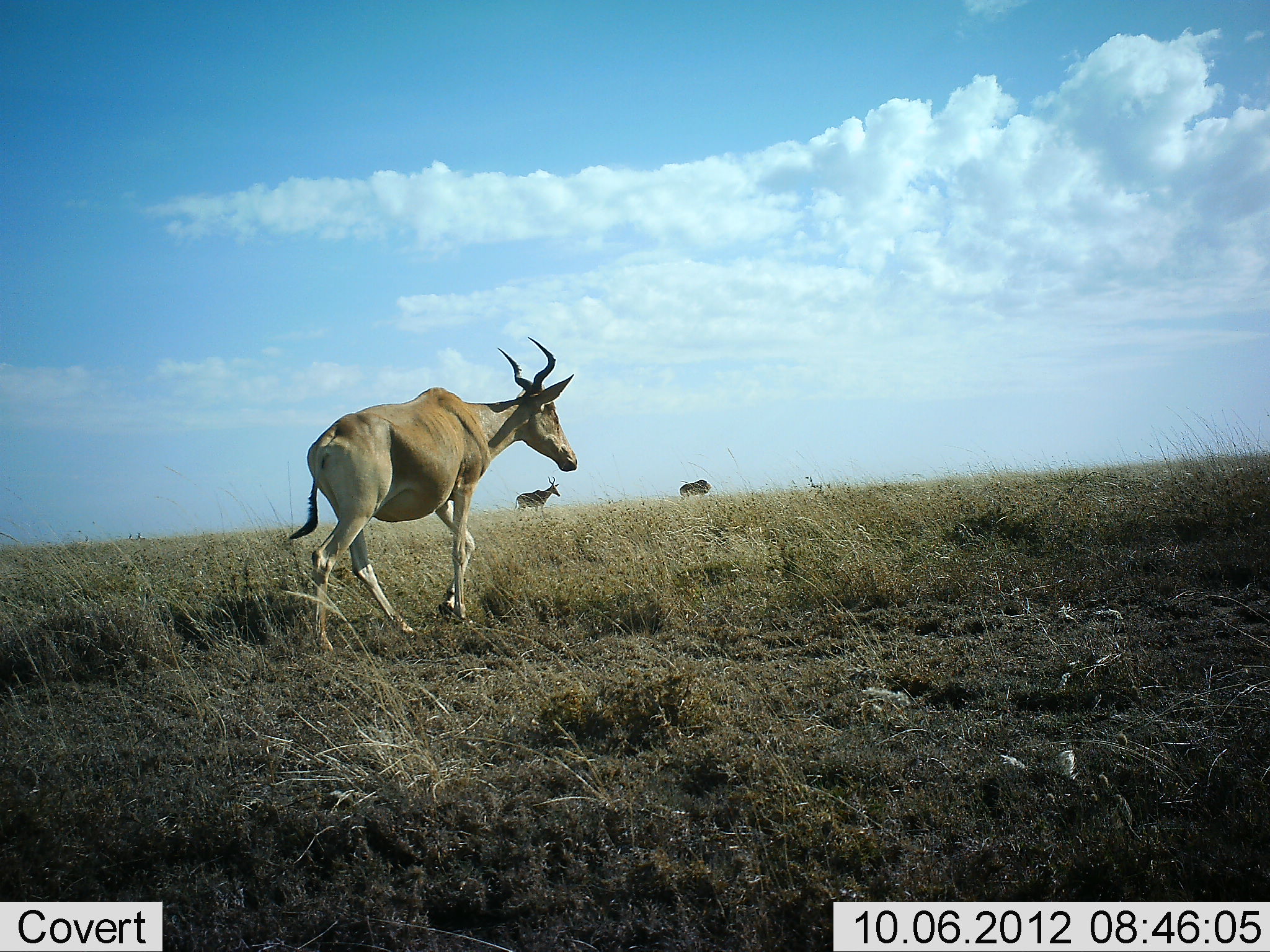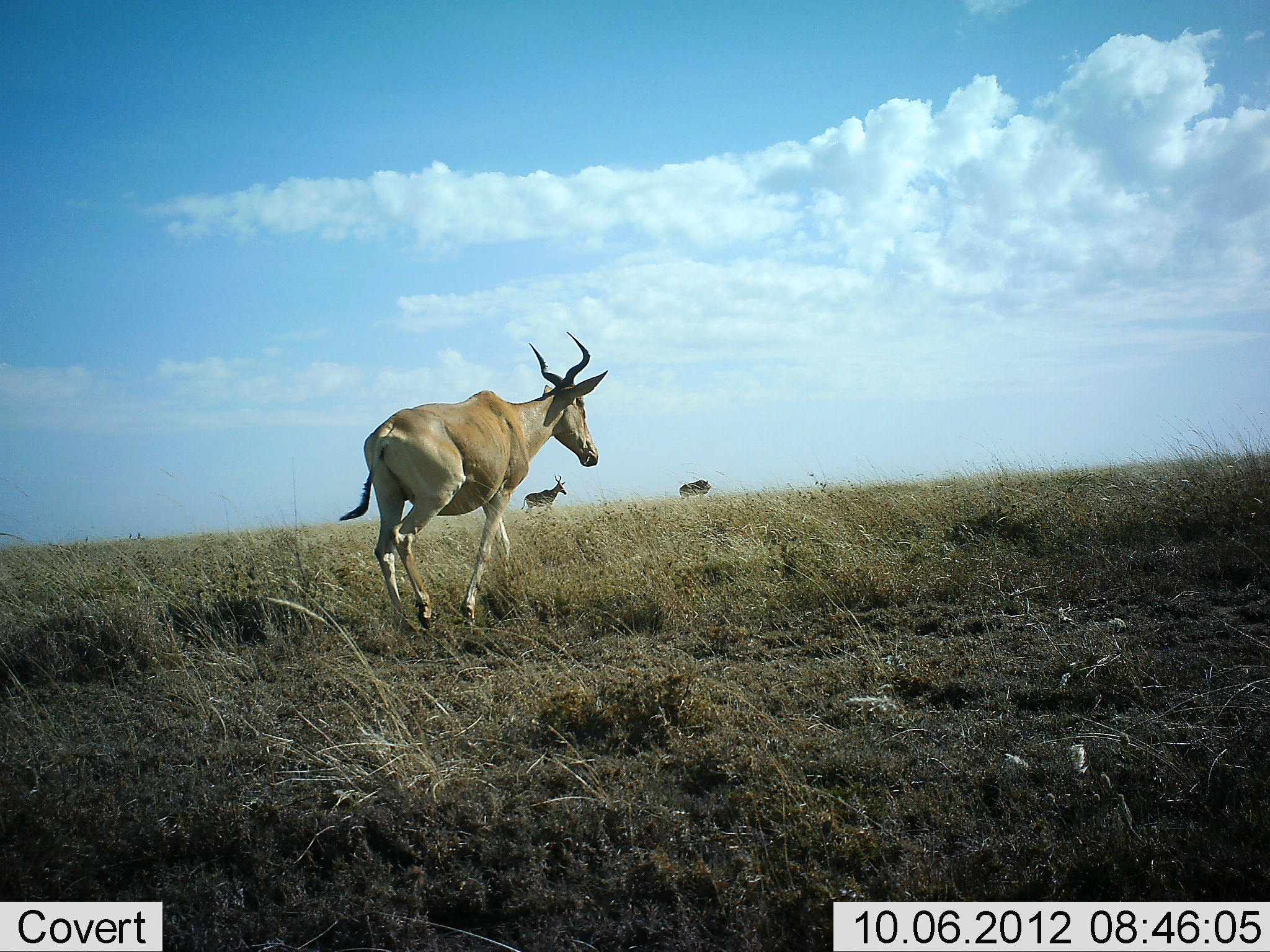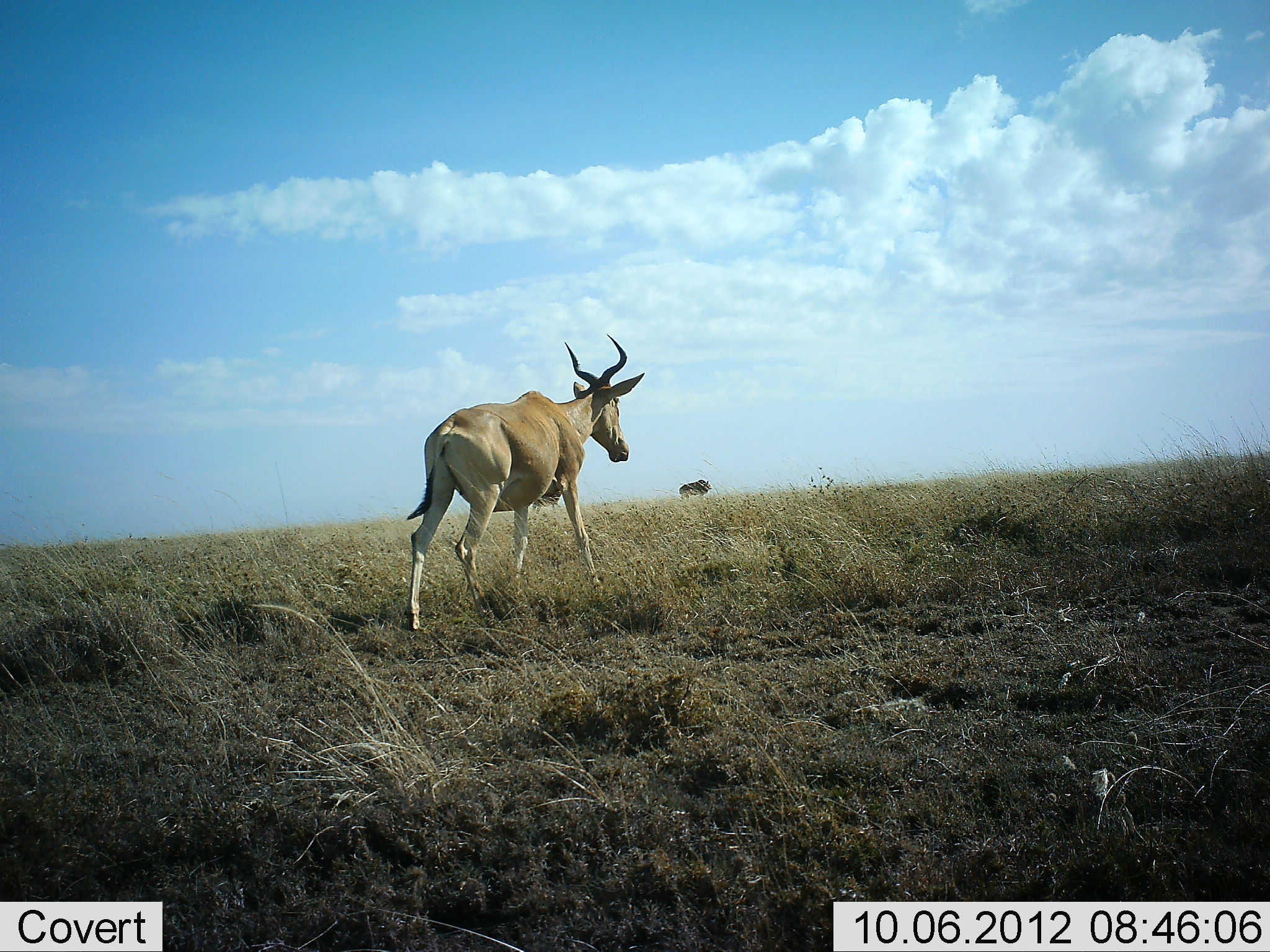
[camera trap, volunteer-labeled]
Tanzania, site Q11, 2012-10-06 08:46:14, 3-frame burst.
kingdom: Animalia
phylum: Chordata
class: Mammalia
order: Artiodactyla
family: Bovidae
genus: Alcelaphus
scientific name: Alcelaphus buselaphus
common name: hartebeest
Hartebeest (Alcelaphus buselaphus), count 3. Behavior (volunteer vote fractions): standing 60%, resting 0%, moving 100%, interacting 0%. Young present (vote fraction): 0%. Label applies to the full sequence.